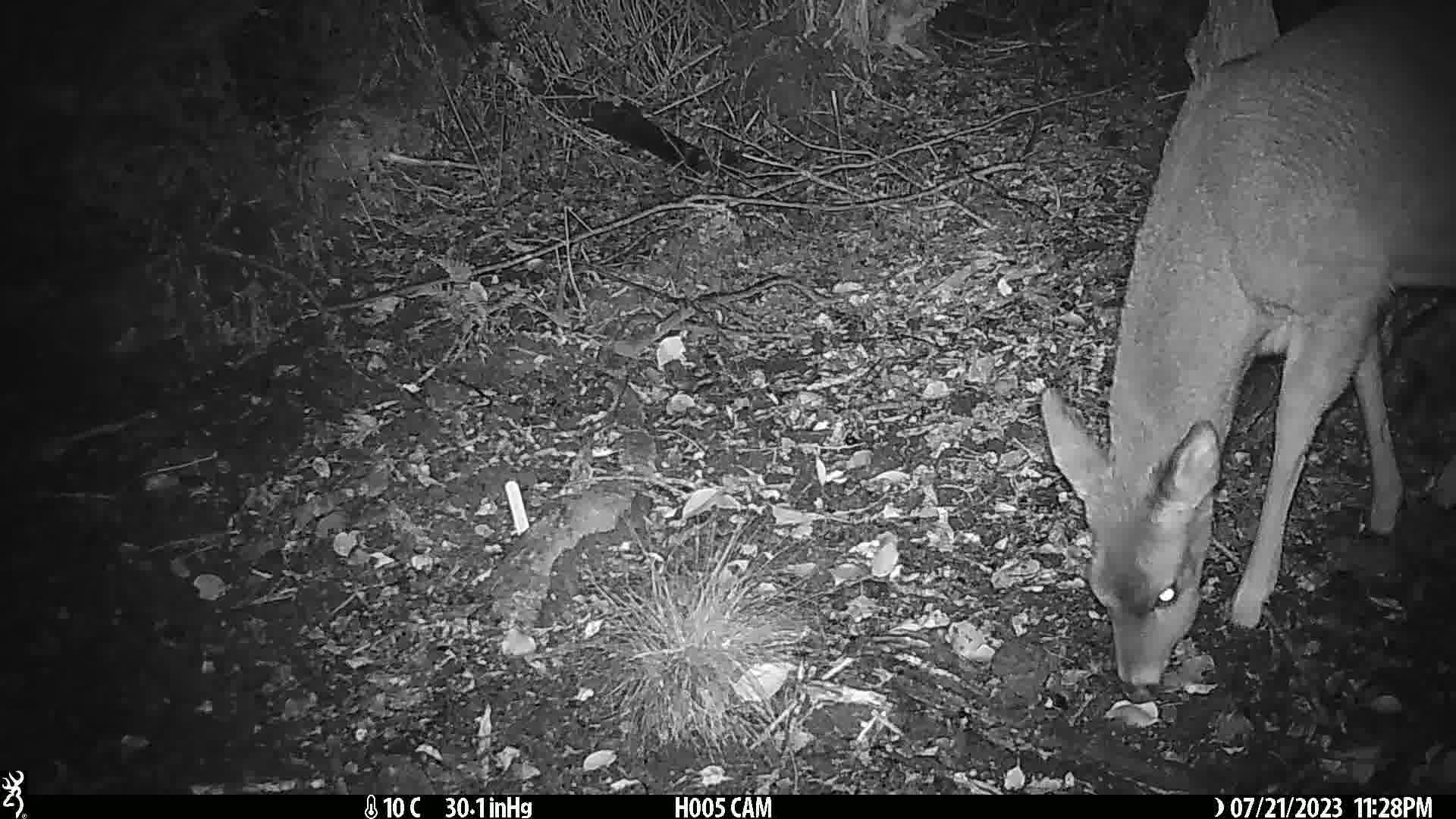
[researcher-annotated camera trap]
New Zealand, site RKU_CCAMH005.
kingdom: Animalia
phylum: Chordata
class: Mammalia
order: Artiodactyla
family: Cervidae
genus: Odocoileus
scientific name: Odocoileus virginianus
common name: white-tailed deer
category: white tailed deer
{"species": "white tailed deer (white-tailed deer) (Odocoileus virginianus)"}